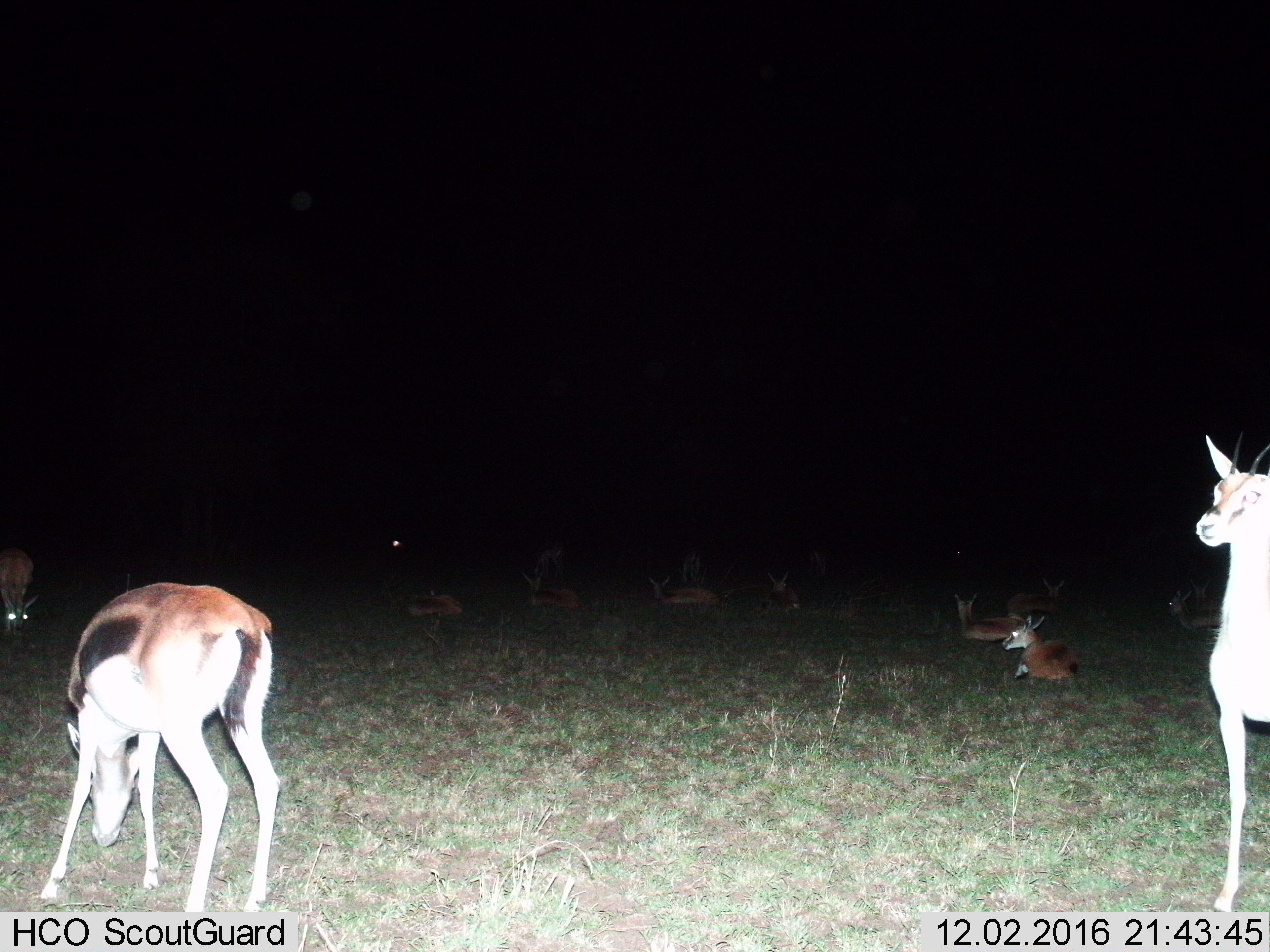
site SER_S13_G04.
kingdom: Animalia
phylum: Chordata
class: Mammalia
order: Artiodactyla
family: Bovidae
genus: Eudorcas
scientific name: Eudorcas thomsonii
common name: thomson's gazelle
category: gazellethomsons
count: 11-50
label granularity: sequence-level